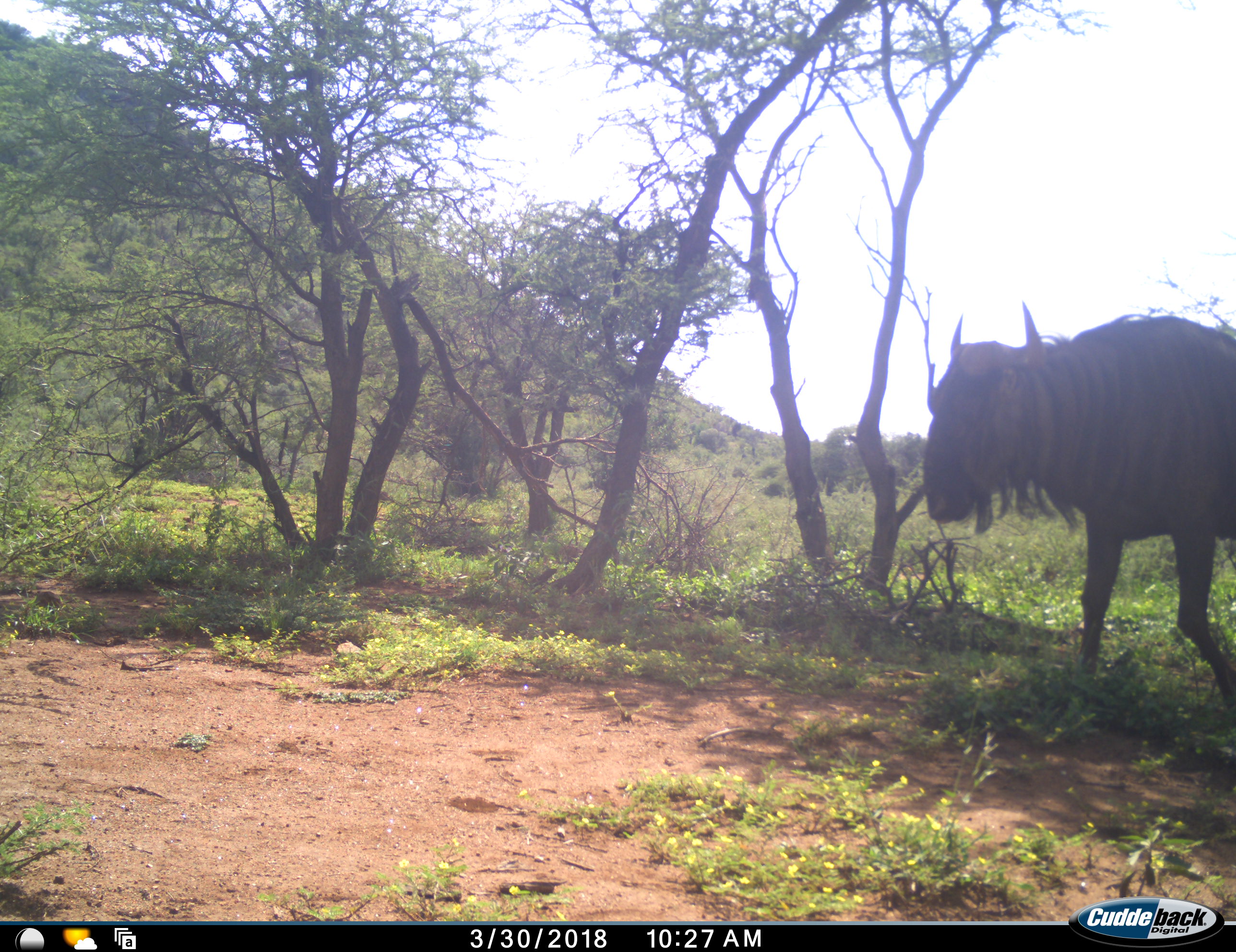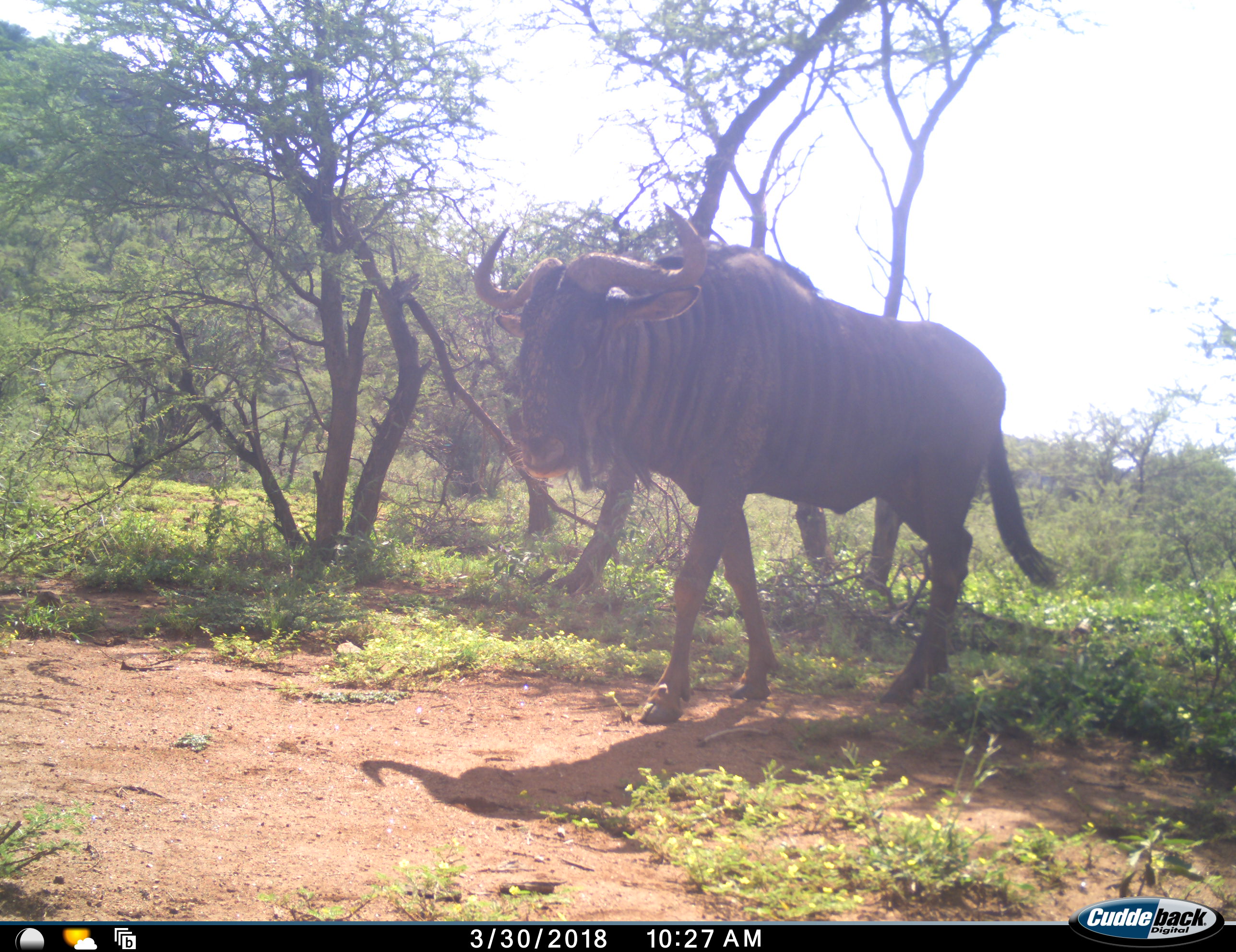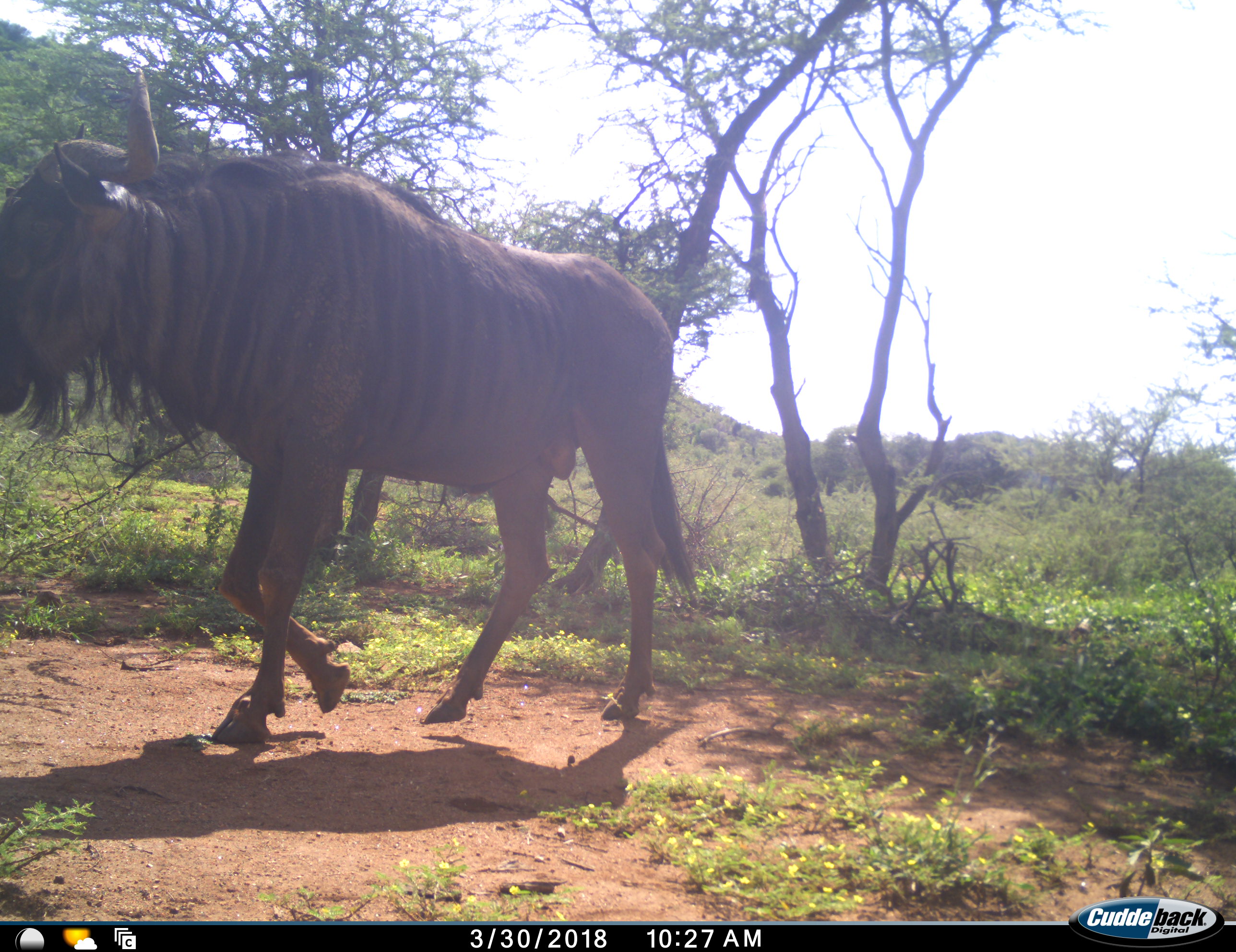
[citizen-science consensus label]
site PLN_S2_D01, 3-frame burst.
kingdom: Animalia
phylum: Chordata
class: Mammalia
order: Artiodactyla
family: Bovidae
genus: Connochaetes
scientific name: Connochaetes taurinus taurinus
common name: blue wildebeest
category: wildebeestblue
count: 1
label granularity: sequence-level